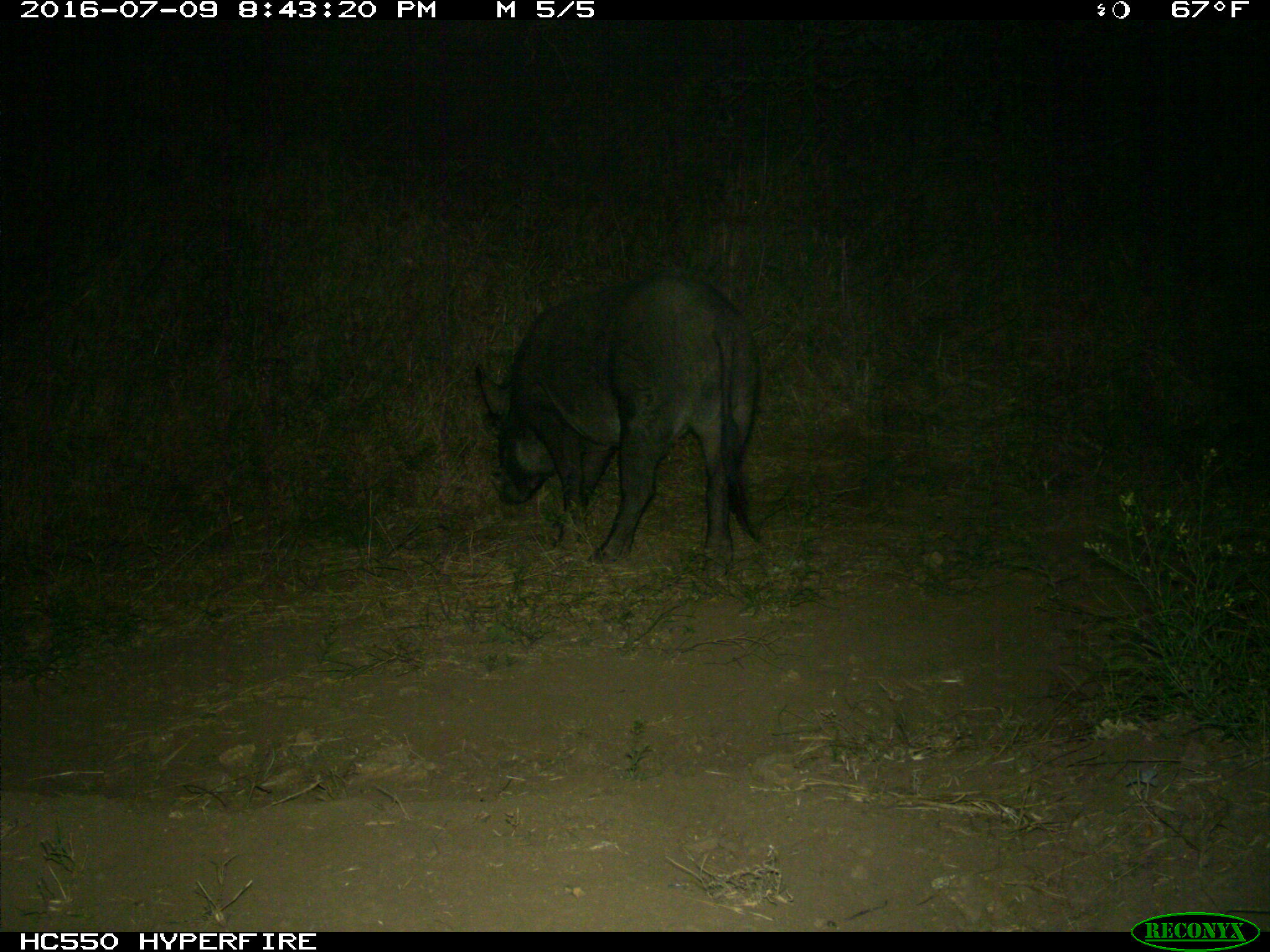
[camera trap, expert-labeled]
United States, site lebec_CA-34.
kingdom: Animalia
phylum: Chordata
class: Mammalia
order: Artiodactyla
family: Suidae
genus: Sus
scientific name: Sus scrofa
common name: wild boar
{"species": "Sus scrofa (wild boar)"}